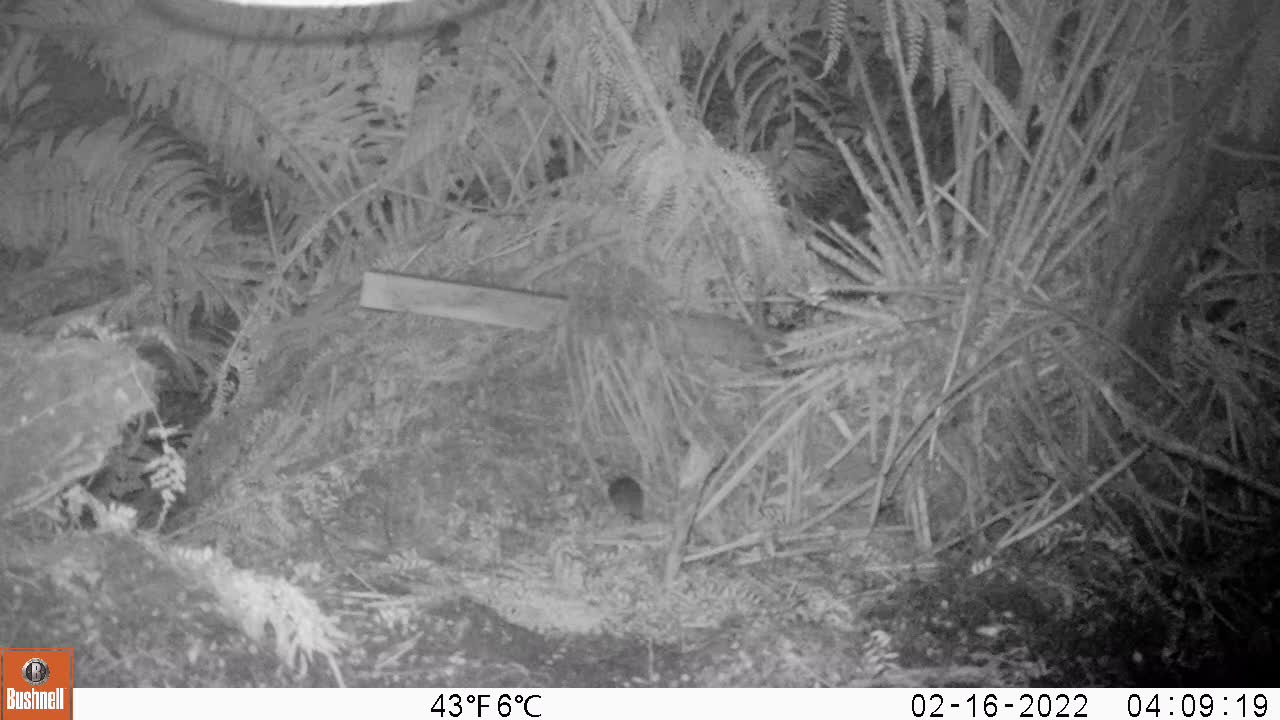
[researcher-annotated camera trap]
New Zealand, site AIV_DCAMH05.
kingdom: Animalia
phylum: Chordata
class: Mammalia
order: Rodentia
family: Muridae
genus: Mus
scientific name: Mus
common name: mouse